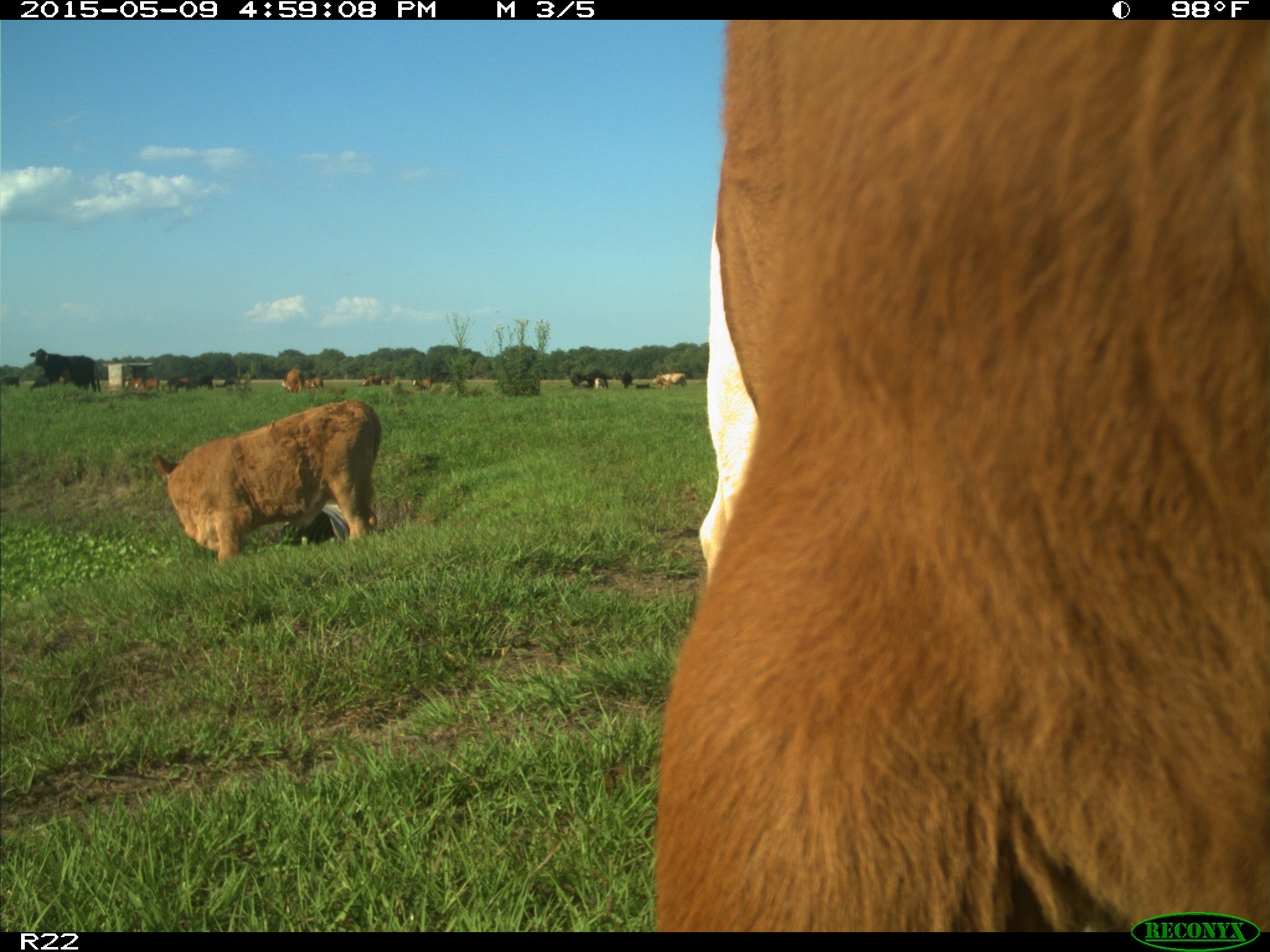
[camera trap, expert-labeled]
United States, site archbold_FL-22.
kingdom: Animalia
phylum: Chordata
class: Mammalia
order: Artiodactyla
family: Bovidae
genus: Bos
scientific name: Bos taurus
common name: domestic cow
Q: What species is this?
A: Bos taurus (domestic cow).